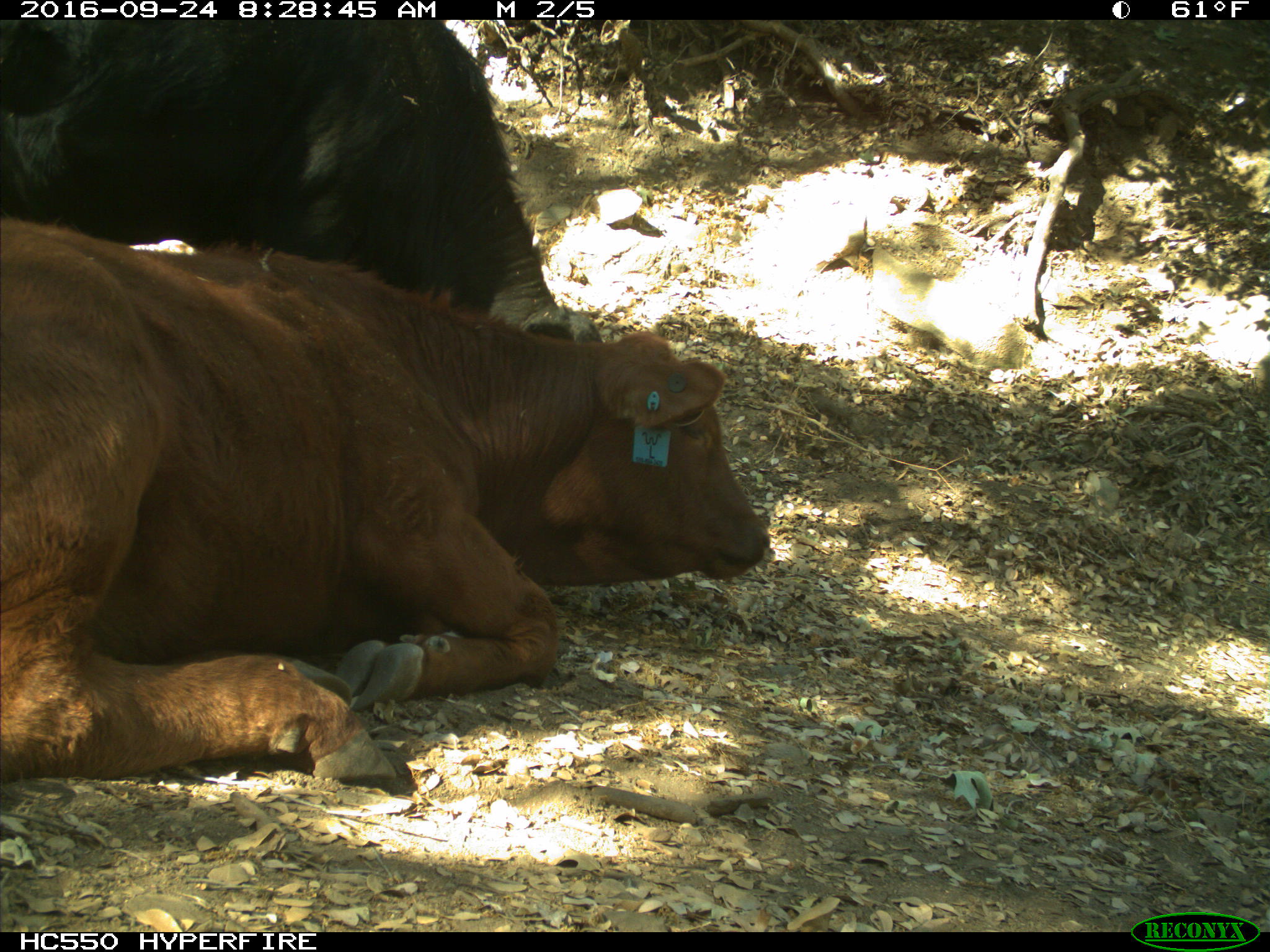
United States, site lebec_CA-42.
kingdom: Animalia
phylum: Chordata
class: Mammalia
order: Artiodactyla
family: Bovidae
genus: Bos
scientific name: Bos taurus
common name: domestic cow